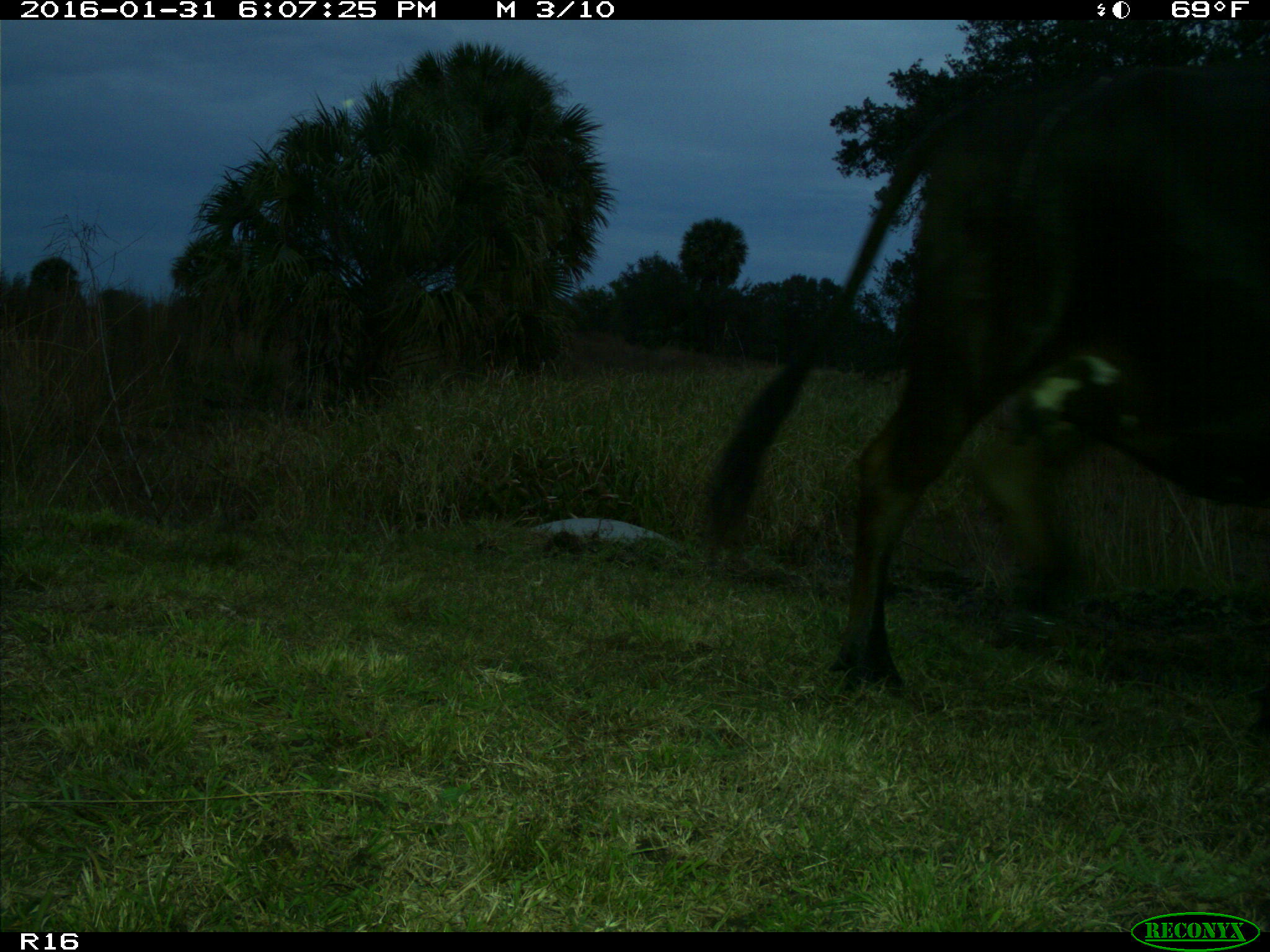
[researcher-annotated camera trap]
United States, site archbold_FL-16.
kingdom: Animalia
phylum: Chordata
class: Mammalia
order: Artiodactyla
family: Bovidae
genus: Bos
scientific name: Bos taurus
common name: domestic cow